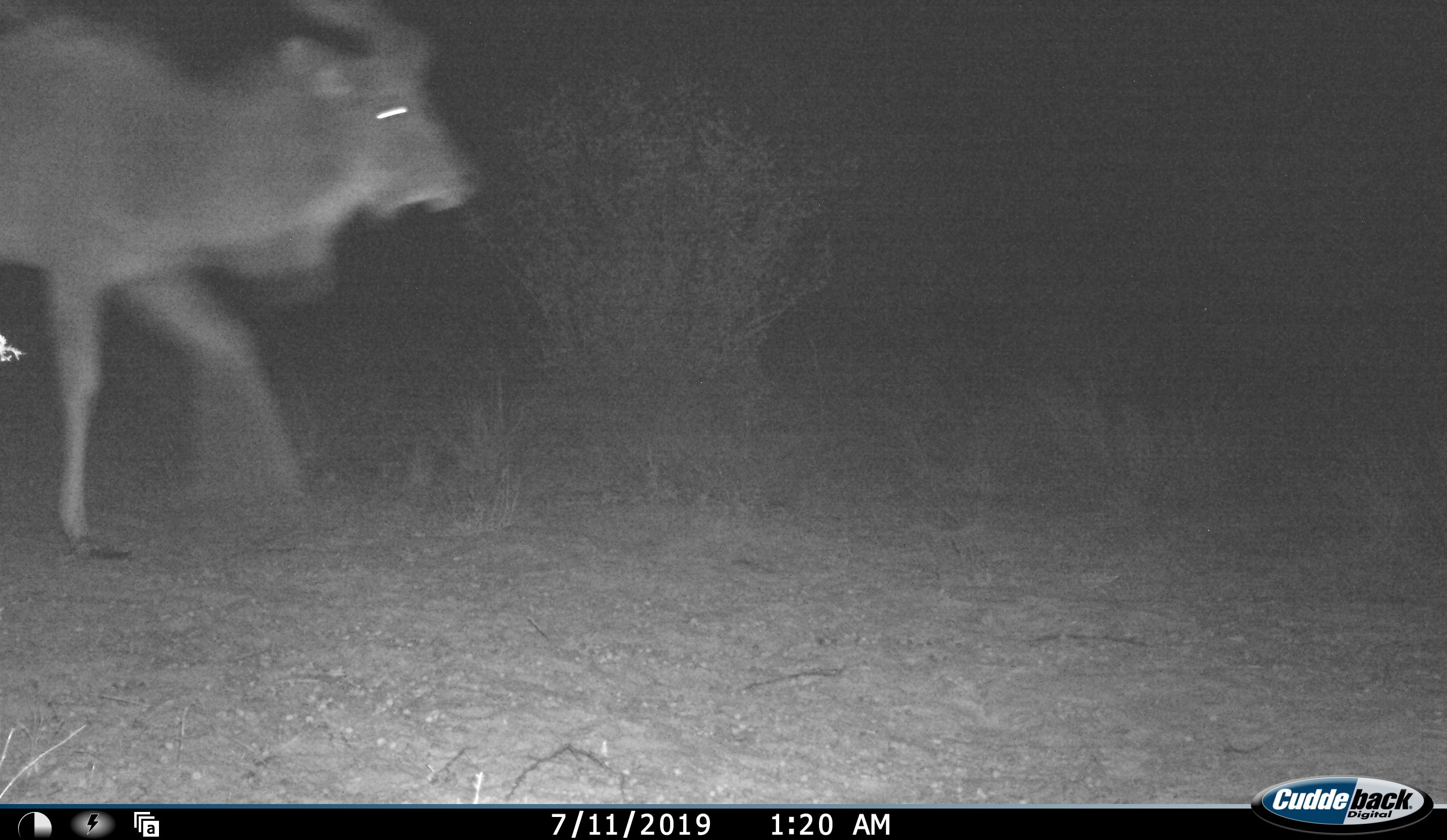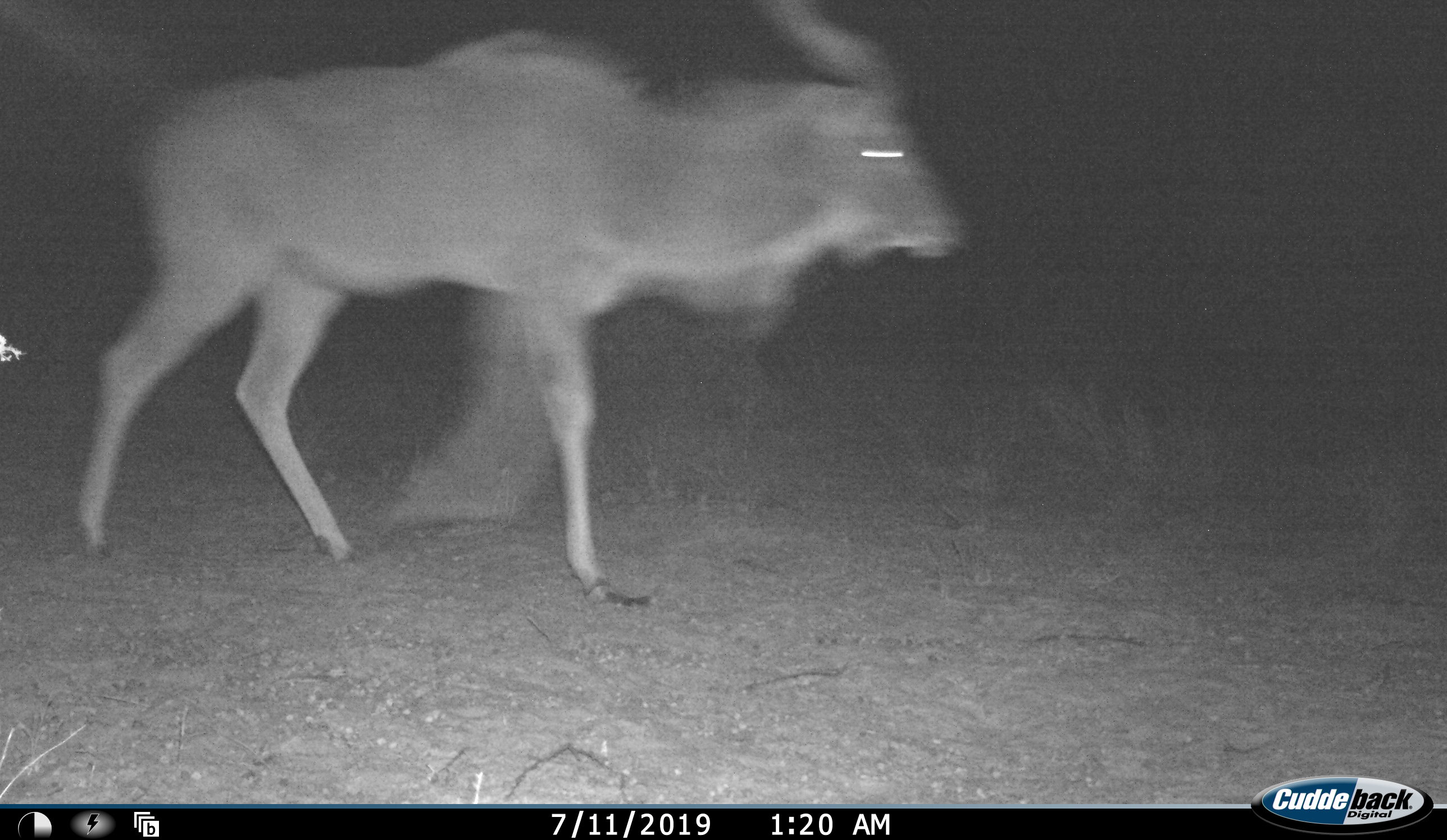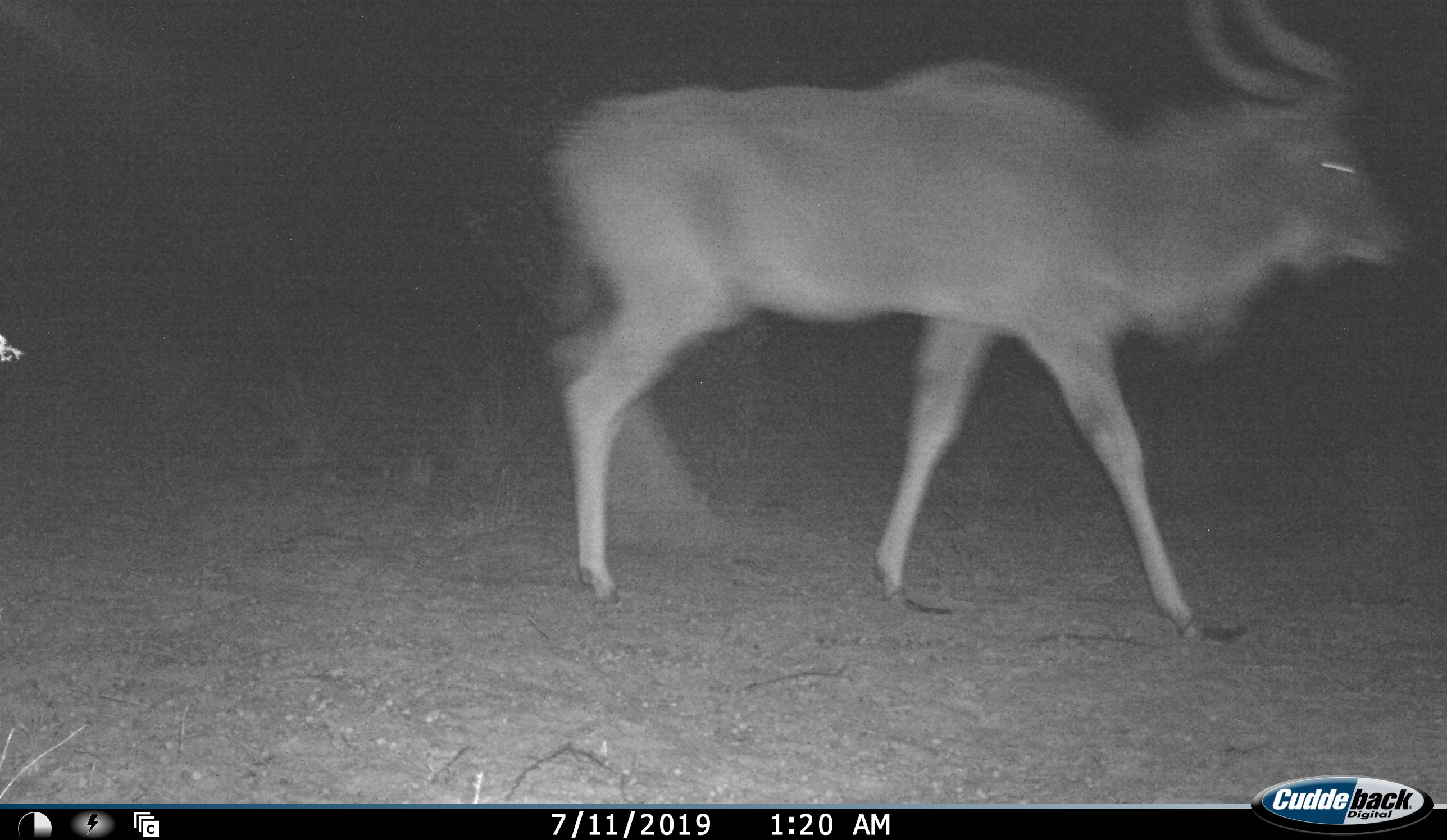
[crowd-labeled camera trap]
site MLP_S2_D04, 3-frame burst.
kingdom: Animalia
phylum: Chordata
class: Mammalia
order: Artiodactyla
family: Bovidae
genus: Tragelaphus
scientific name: Tragelaphus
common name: kudu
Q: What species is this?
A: Kudu (Tragelaphus).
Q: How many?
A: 1.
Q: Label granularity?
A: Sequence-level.